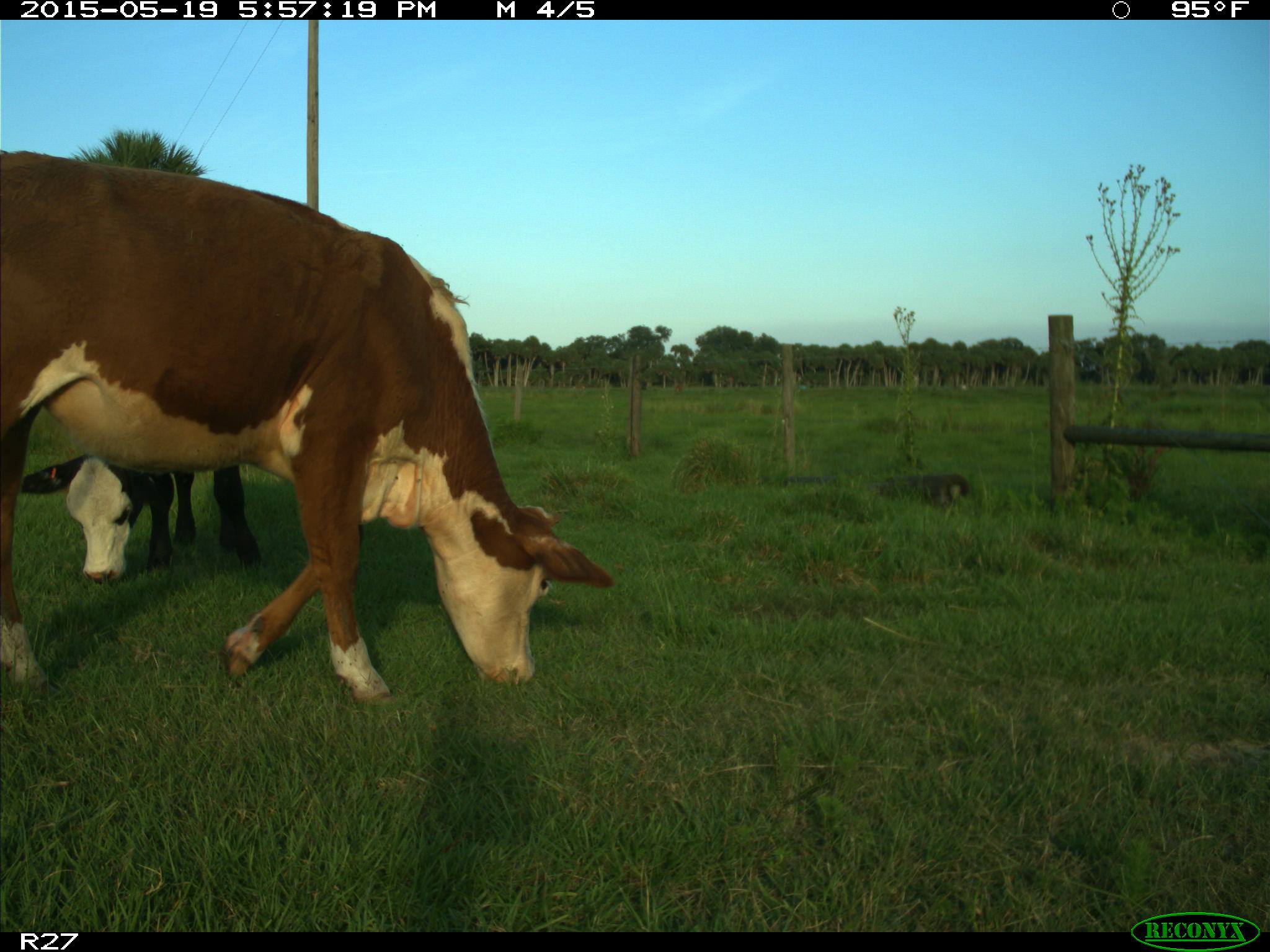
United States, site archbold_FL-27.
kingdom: Animalia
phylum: Chordata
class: Mammalia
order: Artiodactyla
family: Bovidae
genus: Bos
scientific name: Bos taurus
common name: domestic cow